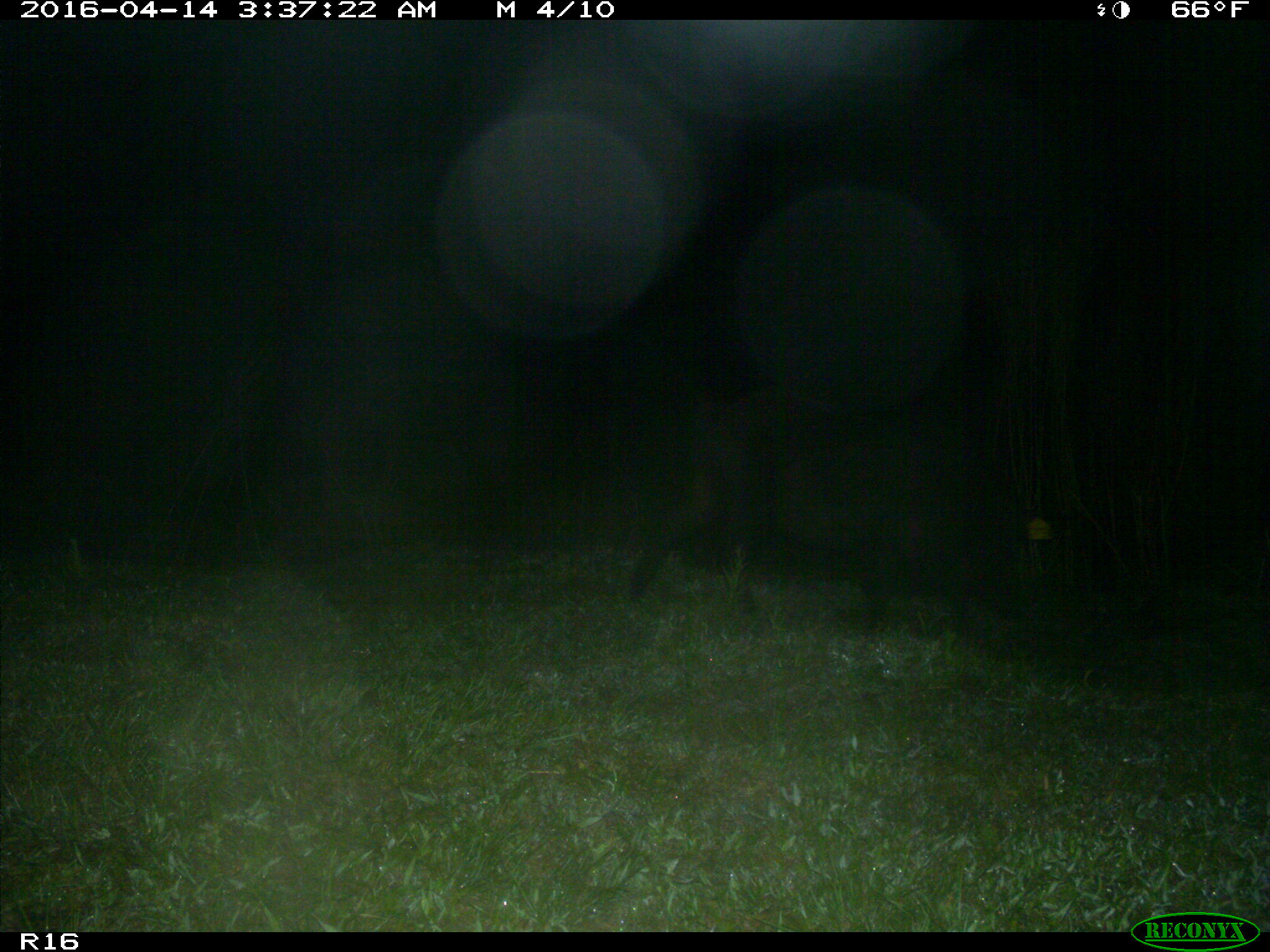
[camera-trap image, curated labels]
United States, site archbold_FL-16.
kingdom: Animalia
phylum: Chordata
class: Mammalia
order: Artiodactyla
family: Suidae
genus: Sus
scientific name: Sus scrofa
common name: wild boar